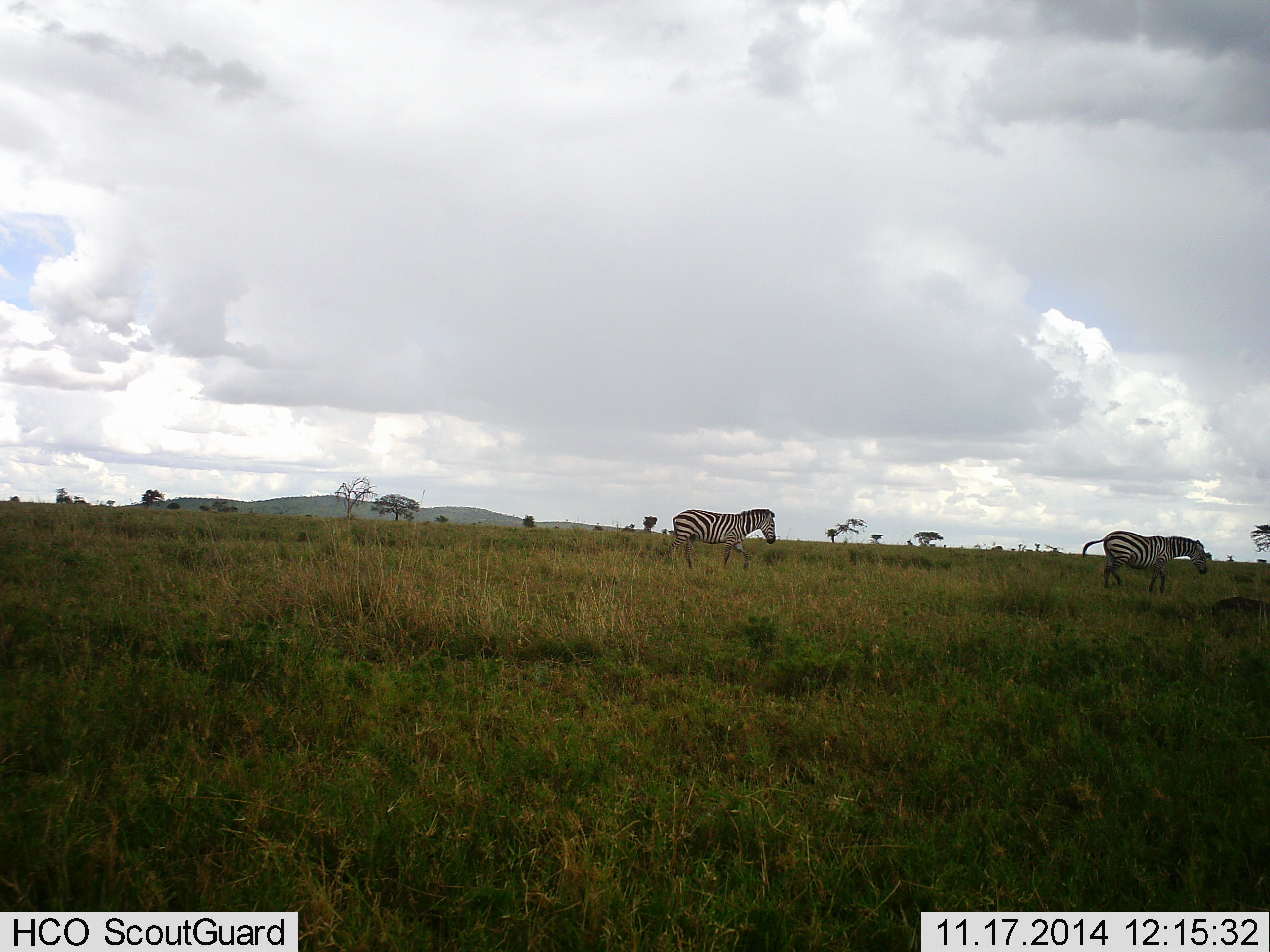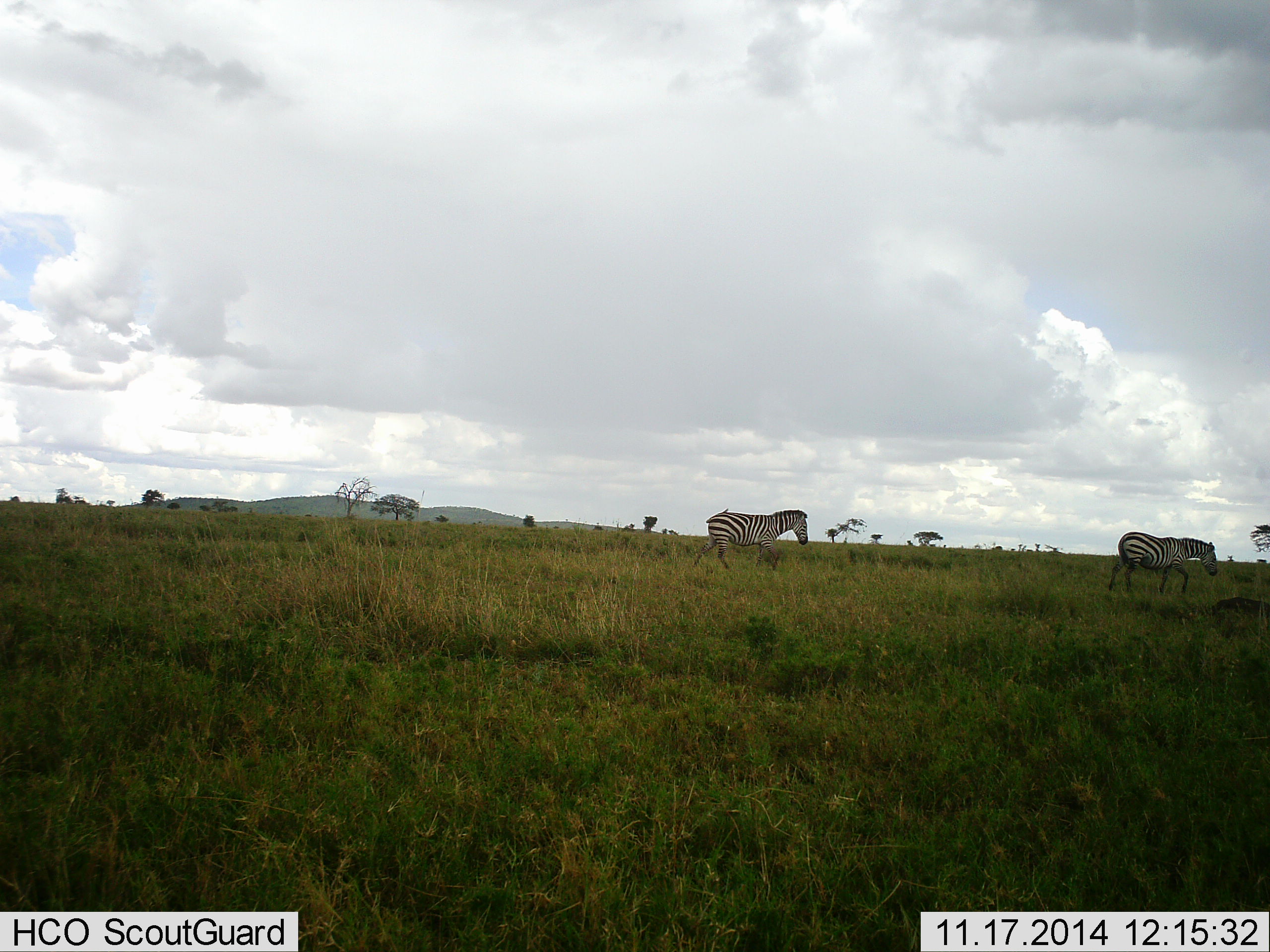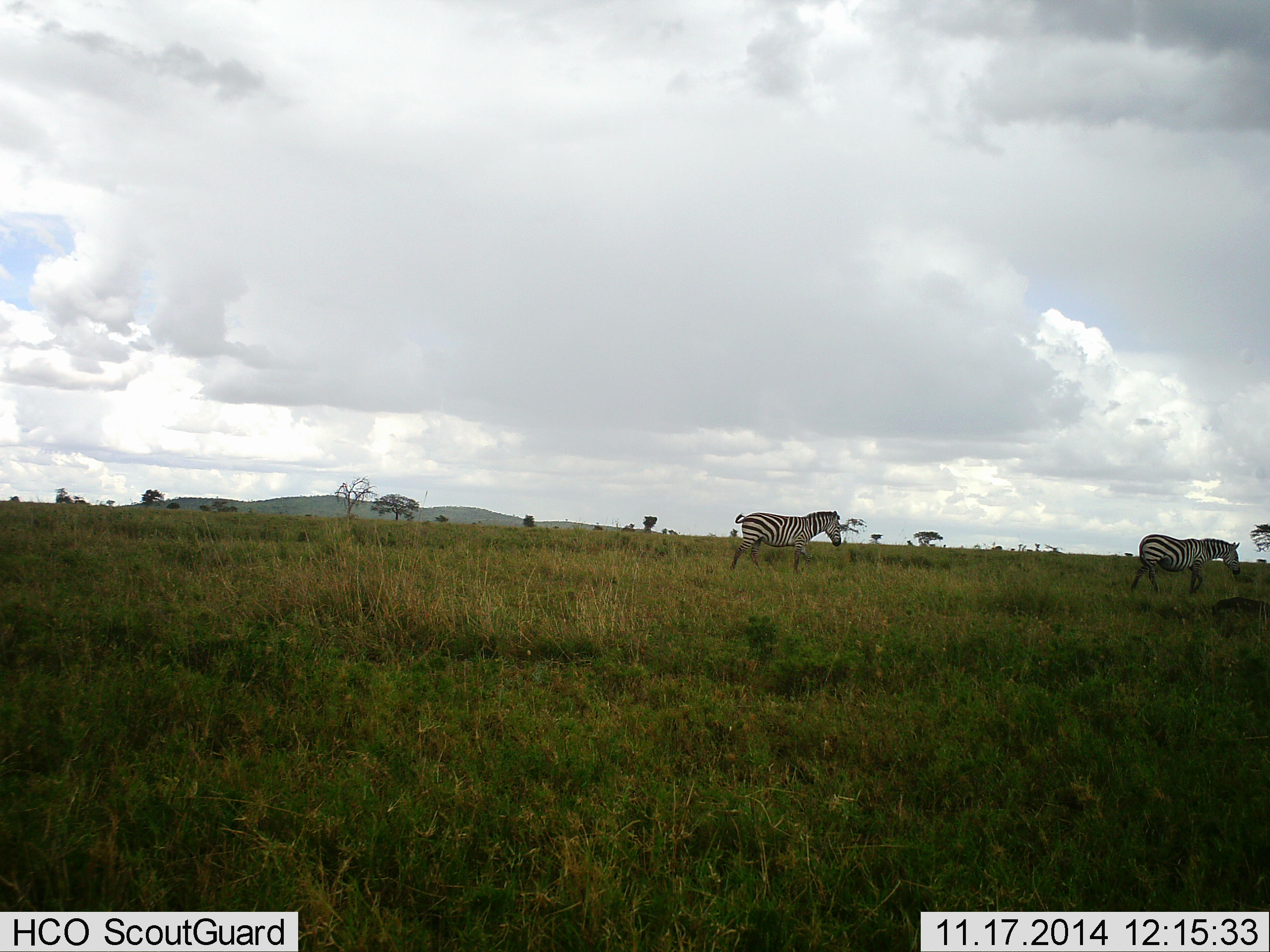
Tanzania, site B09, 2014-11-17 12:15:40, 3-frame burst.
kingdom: Animalia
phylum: Chordata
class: Mammalia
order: Perissodactyla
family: Equidae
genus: Equus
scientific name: Equus quagga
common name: plains zebra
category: zebra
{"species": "zebra (plains zebra) (Equus quagga)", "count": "2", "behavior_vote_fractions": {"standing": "0%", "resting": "0%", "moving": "100%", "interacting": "0%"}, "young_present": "0%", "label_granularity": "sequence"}